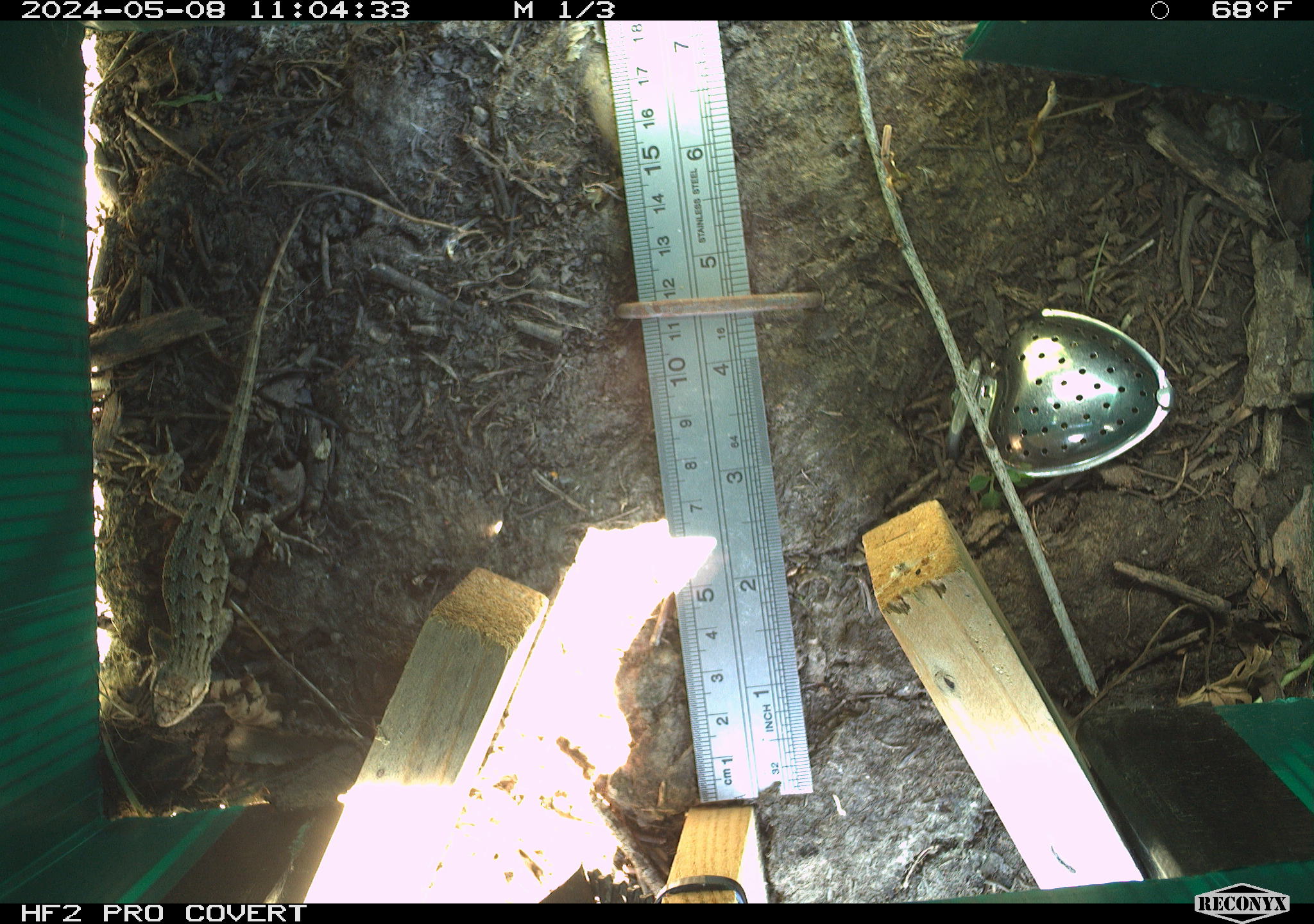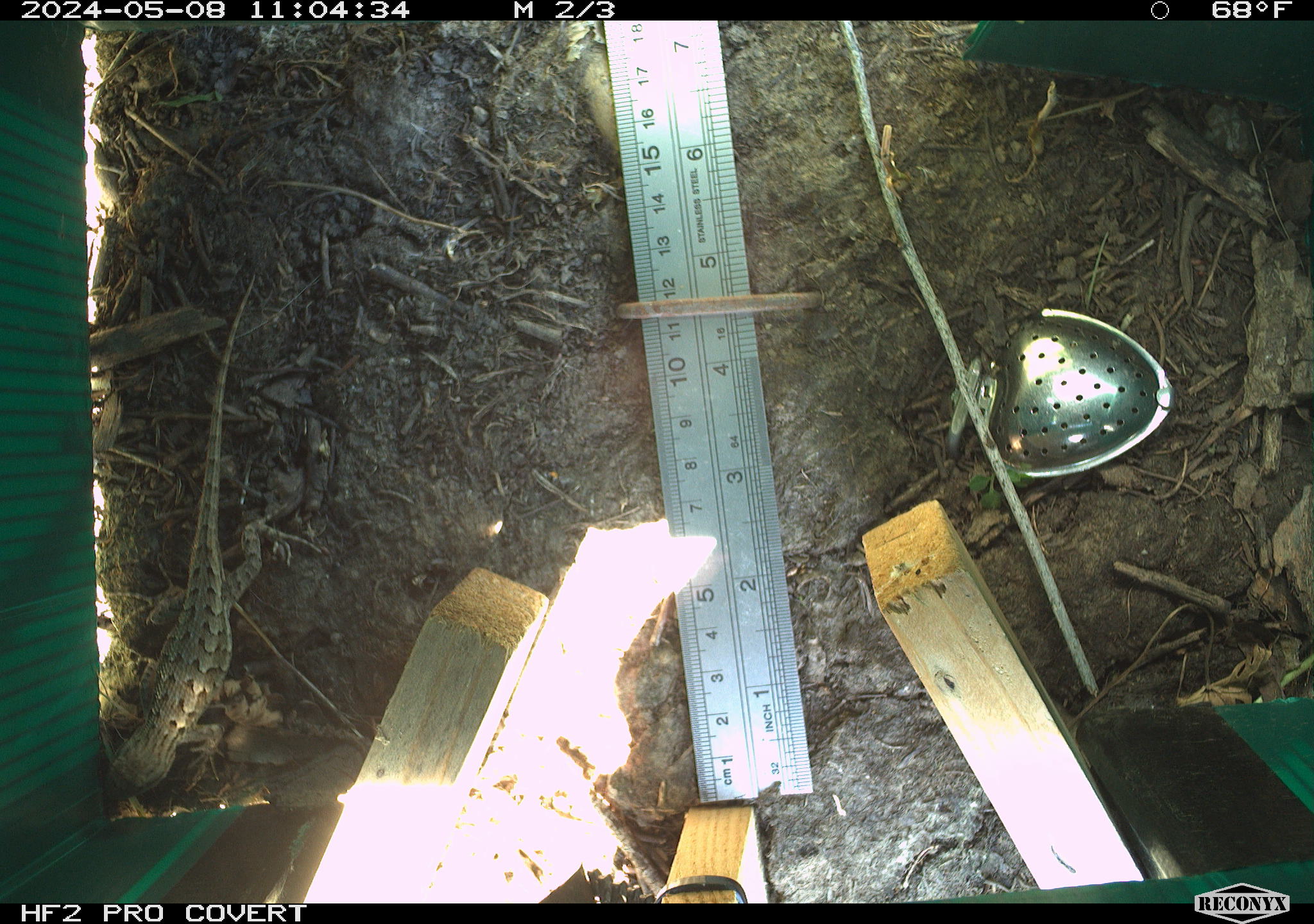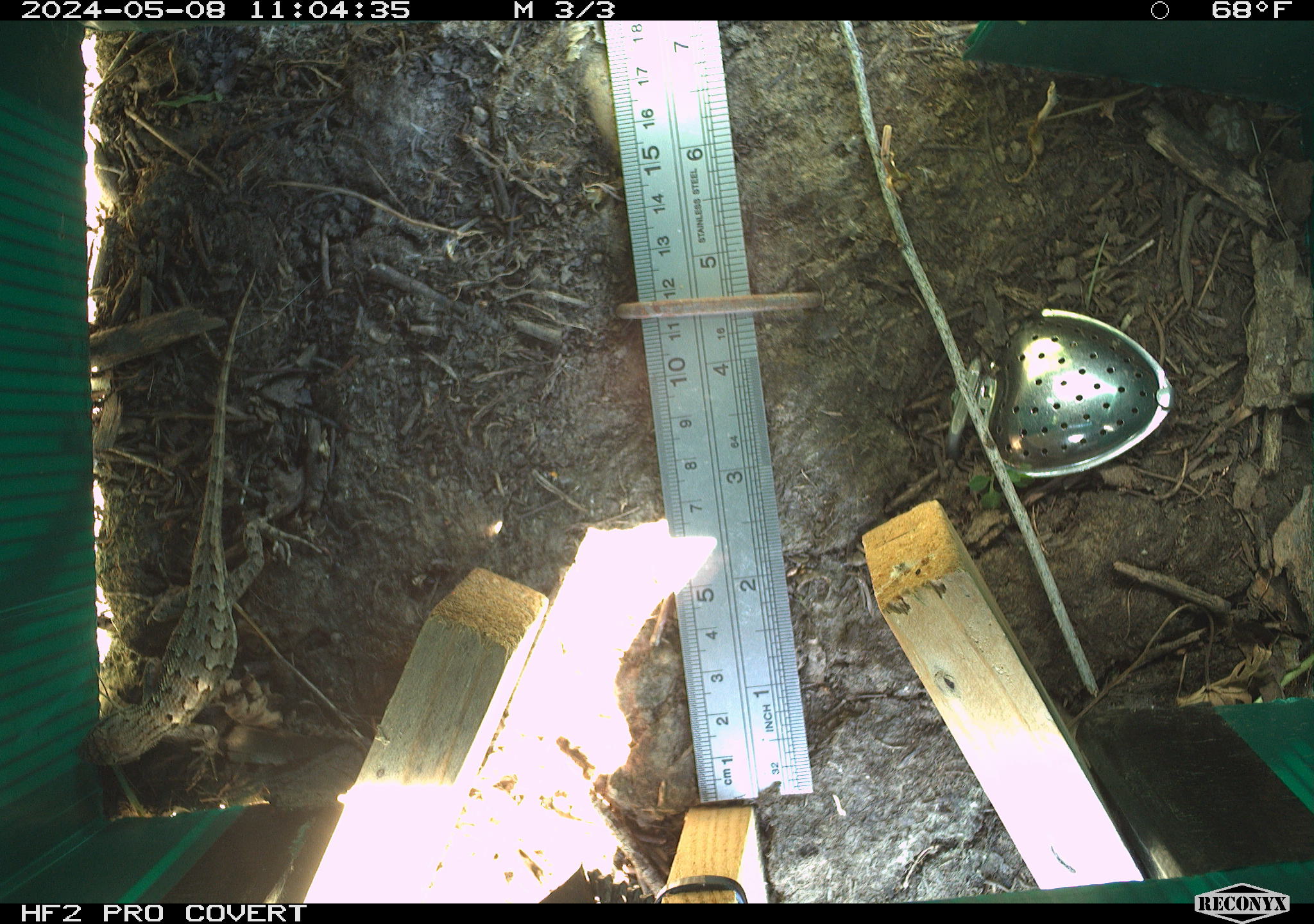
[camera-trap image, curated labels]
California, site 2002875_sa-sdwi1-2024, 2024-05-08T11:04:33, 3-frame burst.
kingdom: Animalia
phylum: Chordata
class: Reptilia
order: Squamata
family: Phrynosomatidae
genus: Sceloporus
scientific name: Sceloporus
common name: spiny lizards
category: sceloporus species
Sceloporus species (spiny lizards) (Sceloporus).